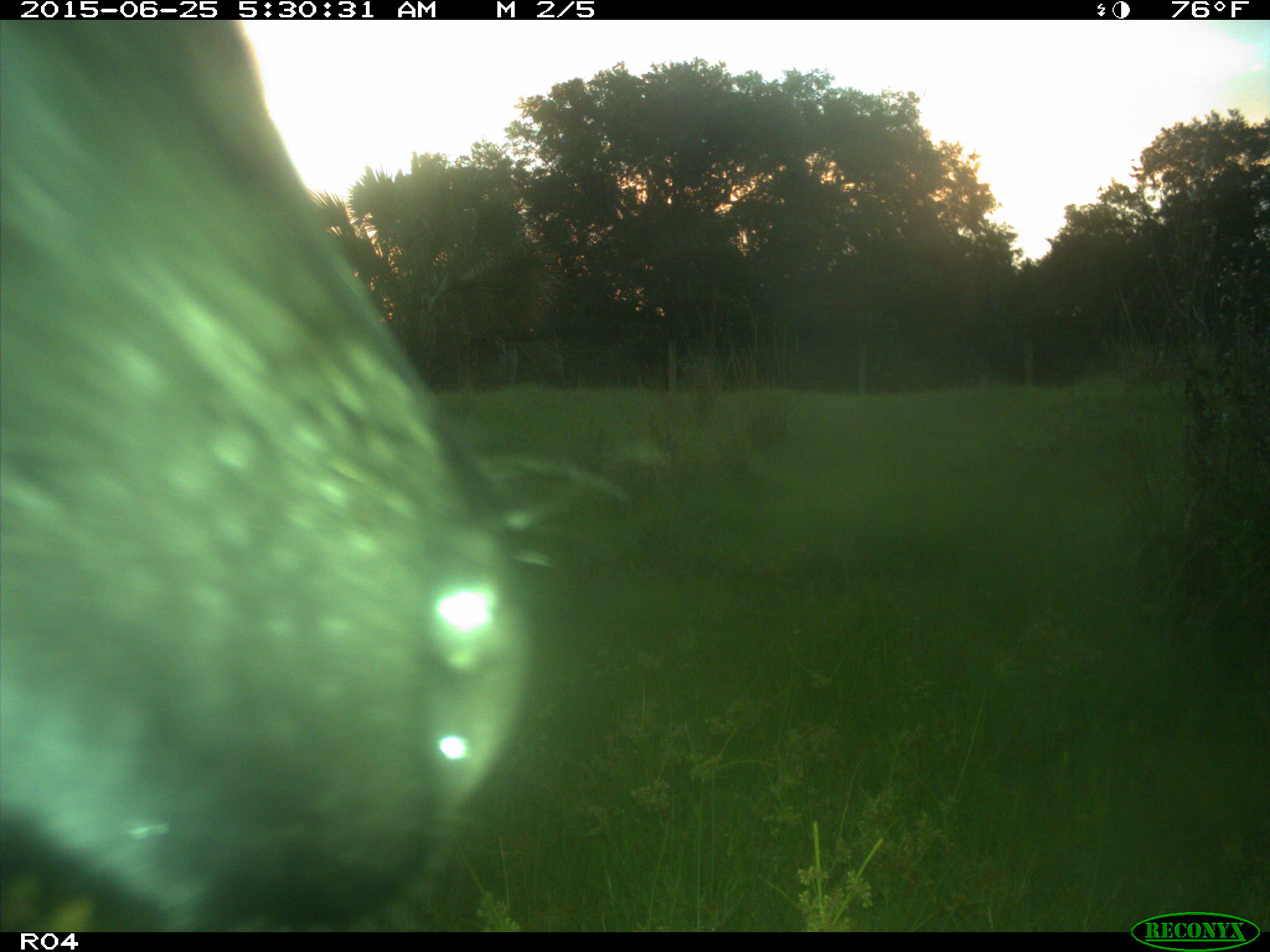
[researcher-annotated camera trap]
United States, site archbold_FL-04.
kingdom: Animalia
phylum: Chordata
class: Mammalia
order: Artiodactyla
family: Bovidae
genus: Bos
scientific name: Bos taurus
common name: domestic cow